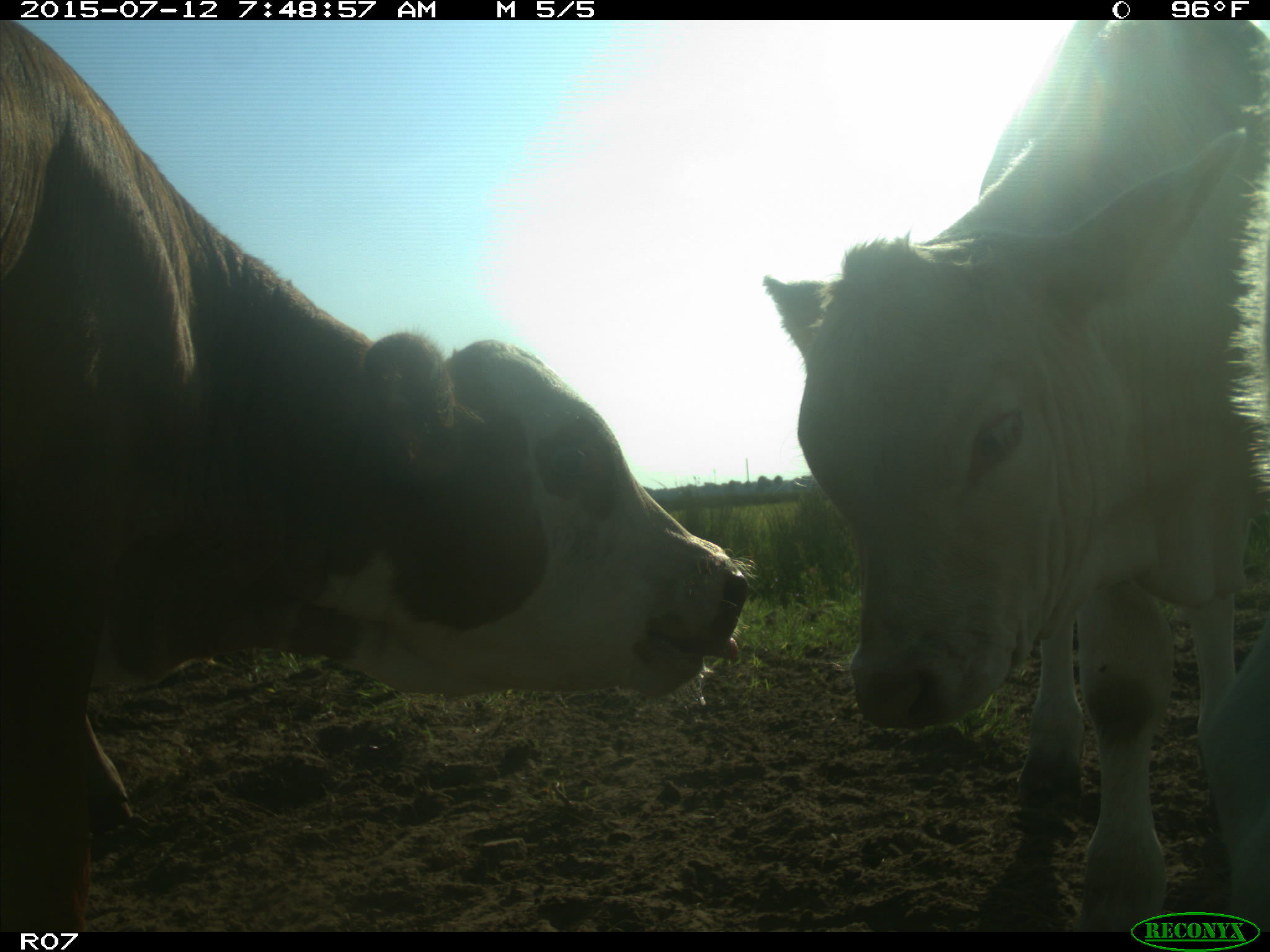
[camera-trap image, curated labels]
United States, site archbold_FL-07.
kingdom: Animalia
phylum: Chordata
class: Mammalia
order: Artiodactyla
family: Bovidae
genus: Bos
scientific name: Bos taurus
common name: domestic cow